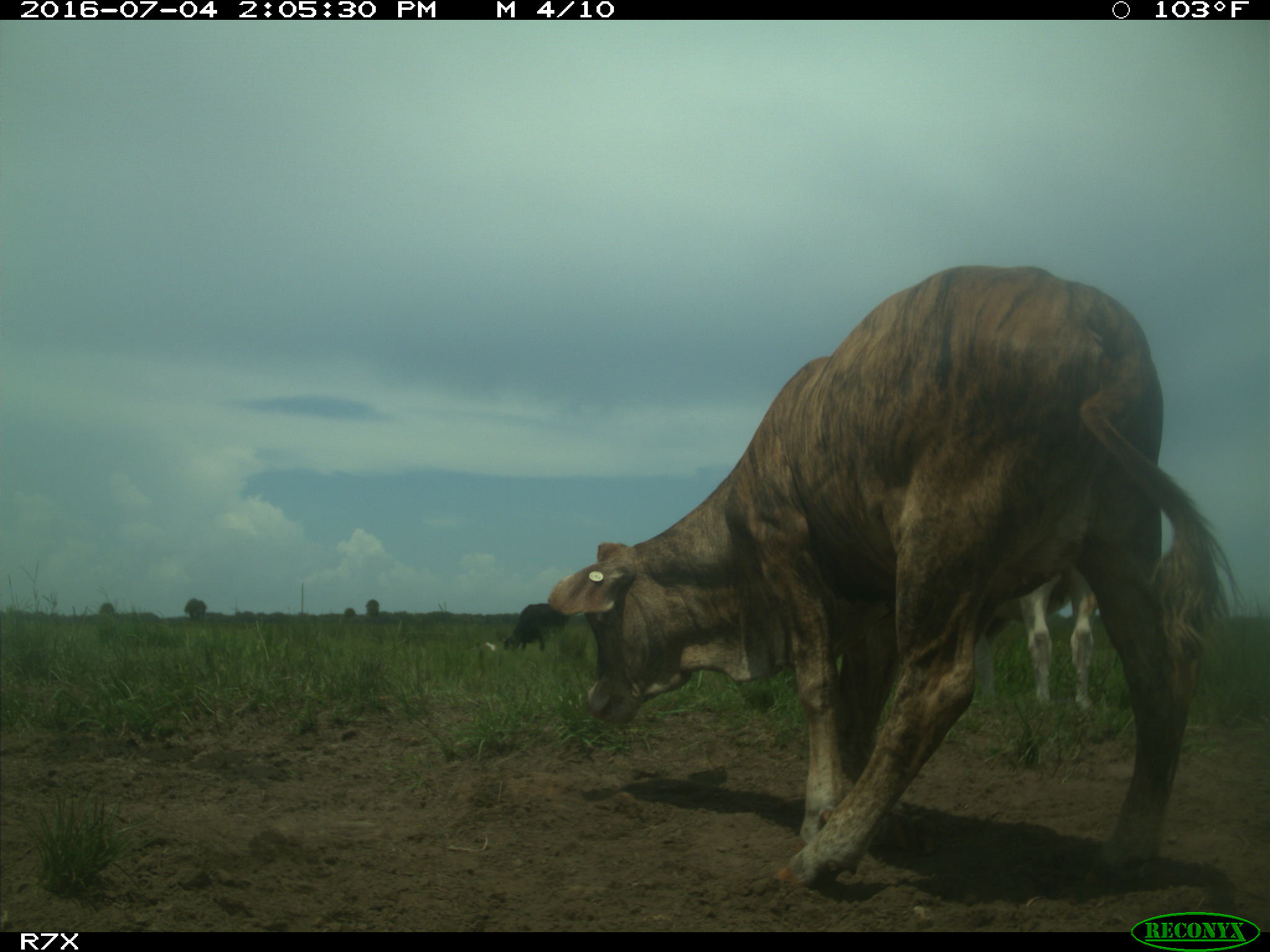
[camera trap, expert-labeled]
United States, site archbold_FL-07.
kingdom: Animalia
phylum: Chordata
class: Mammalia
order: Artiodactyla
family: Bovidae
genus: Bos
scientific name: Bos taurus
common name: domestic cow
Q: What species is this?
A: Bos taurus (domestic cow).